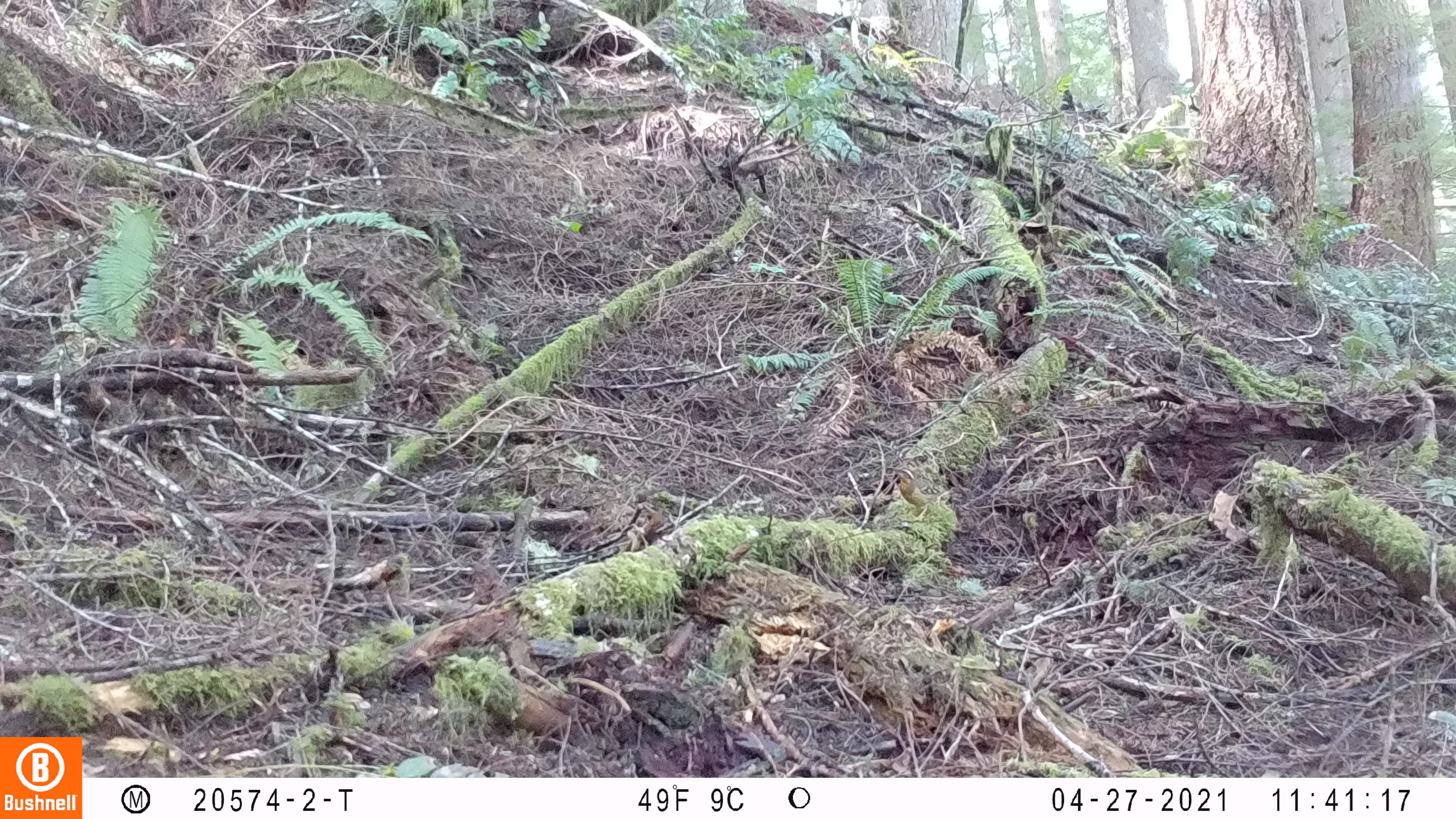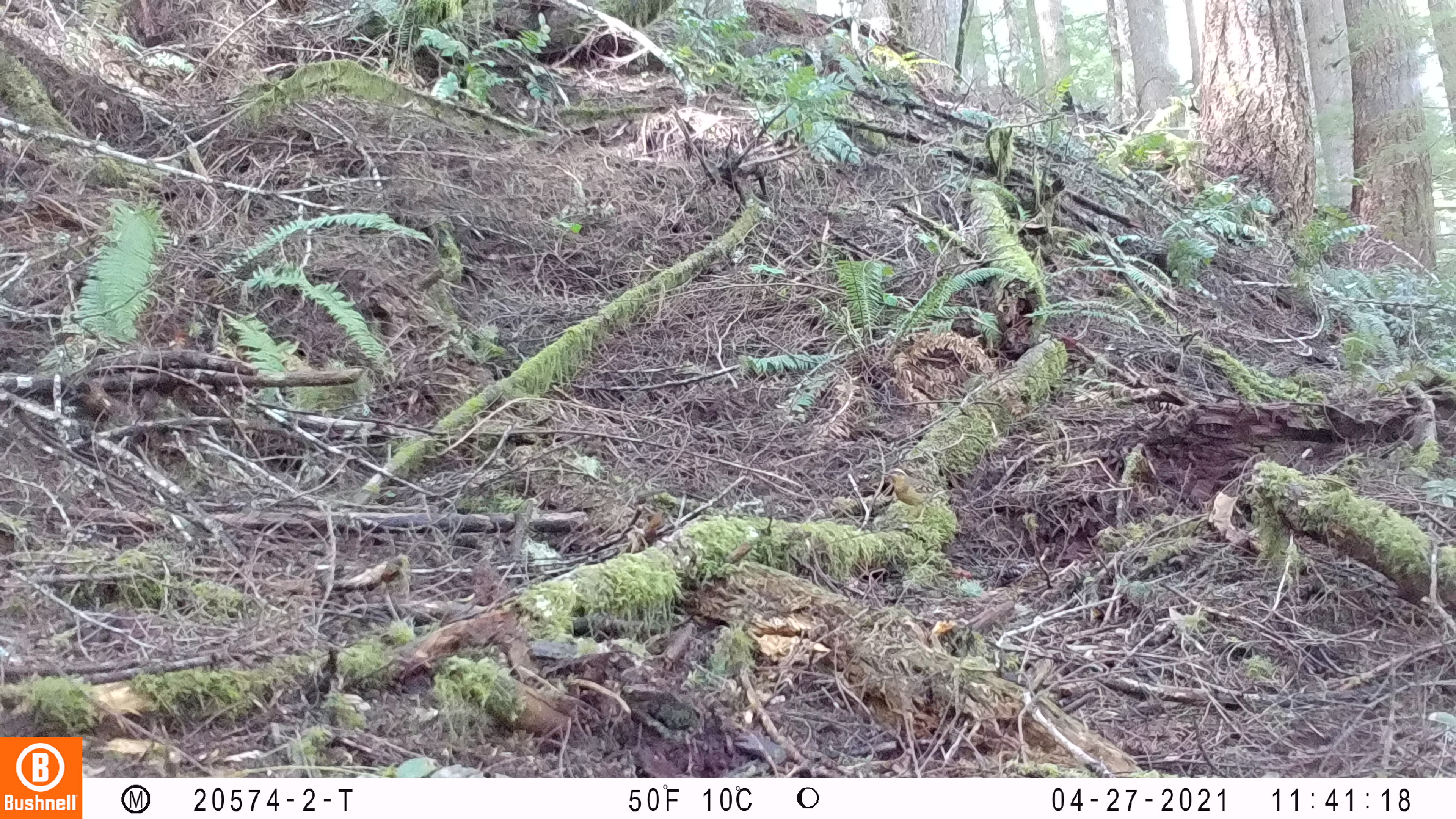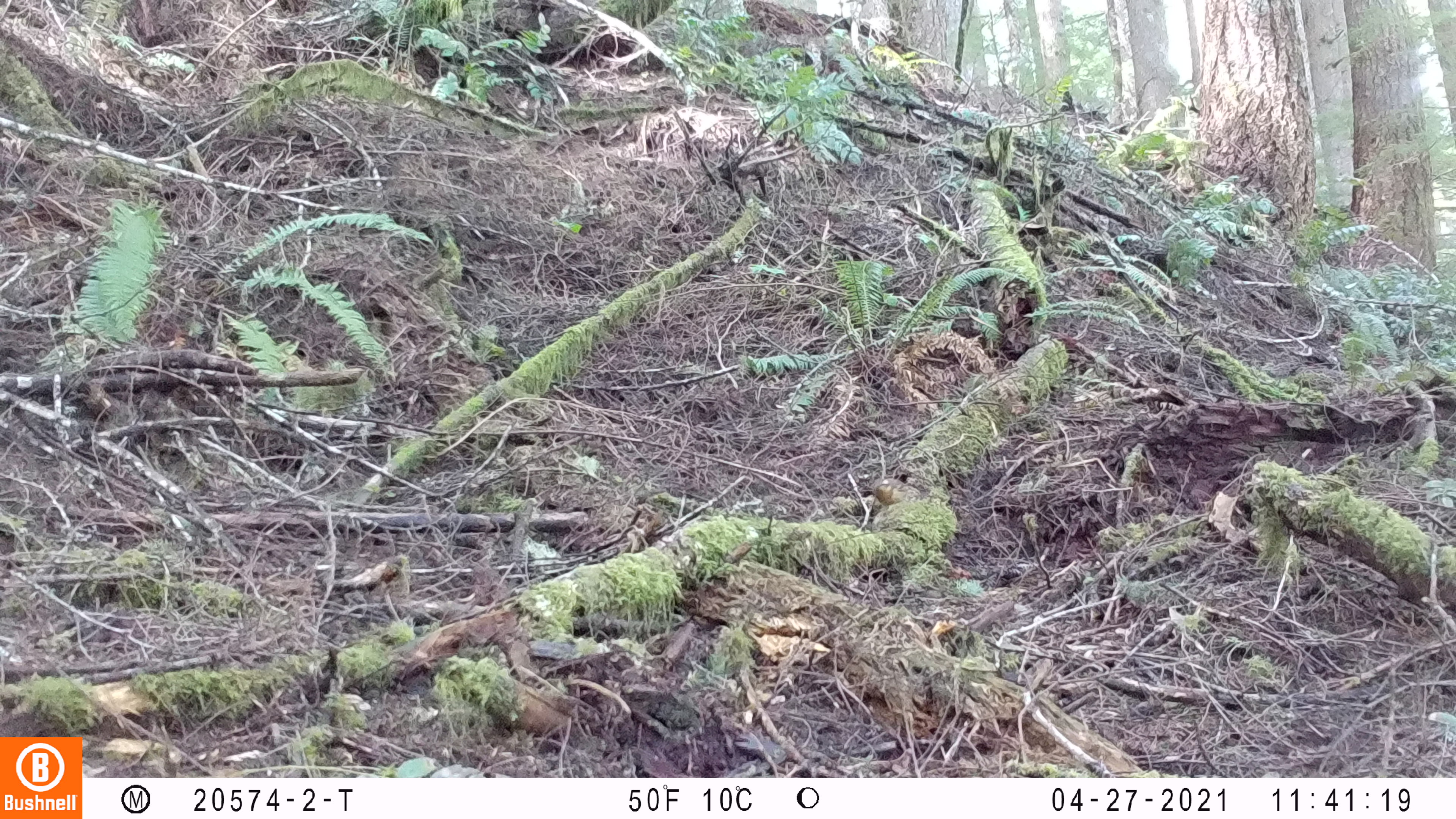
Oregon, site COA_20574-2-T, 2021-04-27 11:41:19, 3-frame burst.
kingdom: Animalia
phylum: Chordata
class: Aves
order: Passeriformes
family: Turdidae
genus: Ixoreus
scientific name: Ixoreus naevius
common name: varied thrush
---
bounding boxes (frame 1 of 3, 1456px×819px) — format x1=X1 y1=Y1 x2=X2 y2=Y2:
varied thrush: x1=884 y1=460 x2=954 y2=529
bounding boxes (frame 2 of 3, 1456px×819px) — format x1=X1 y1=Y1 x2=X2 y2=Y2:
varied thrush: x1=881 y1=465 x2=953 y2=527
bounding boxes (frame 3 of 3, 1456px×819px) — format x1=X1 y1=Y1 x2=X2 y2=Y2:
varied thrush: x1=865 y1=476 x2=926 y2=513